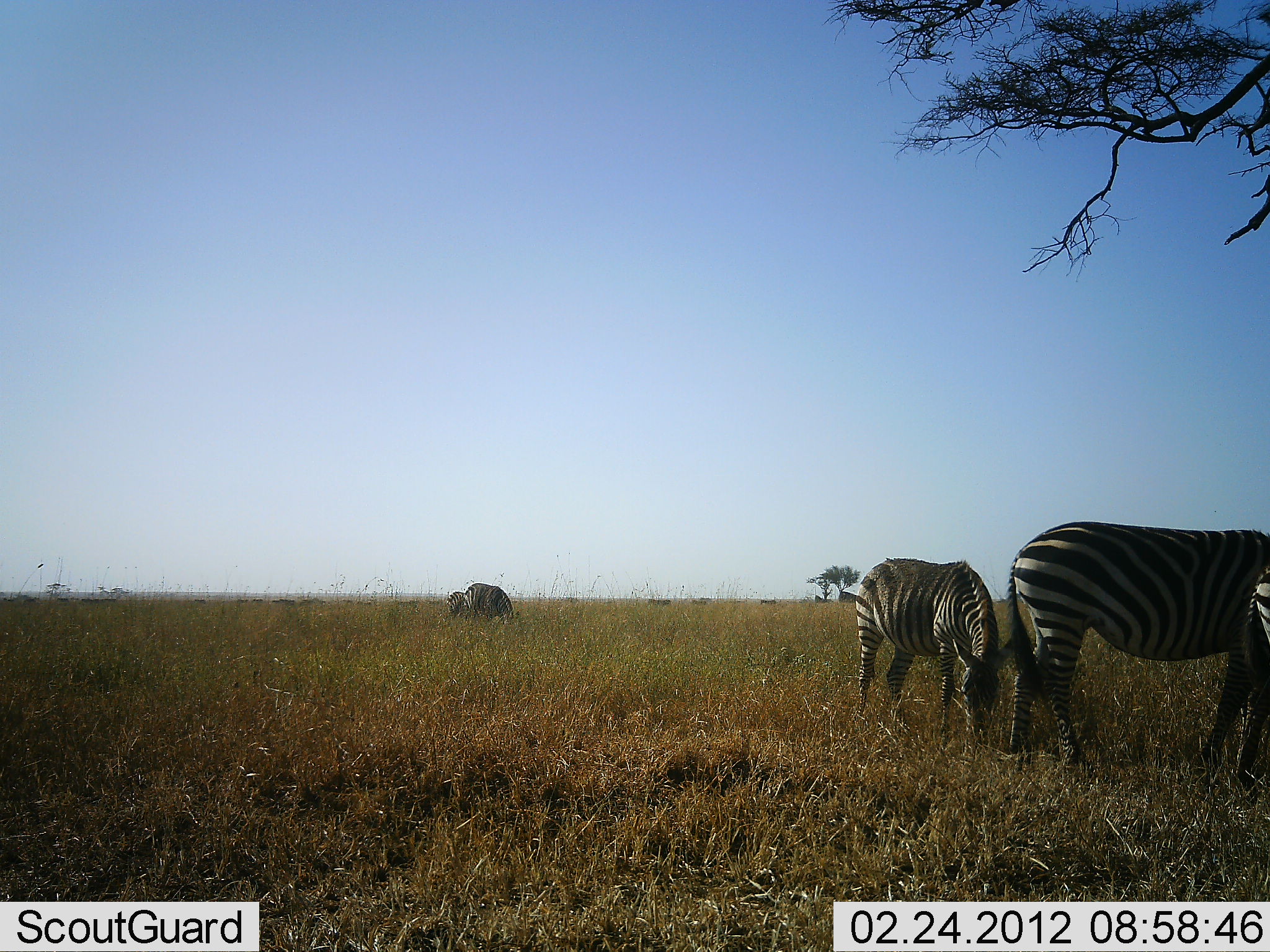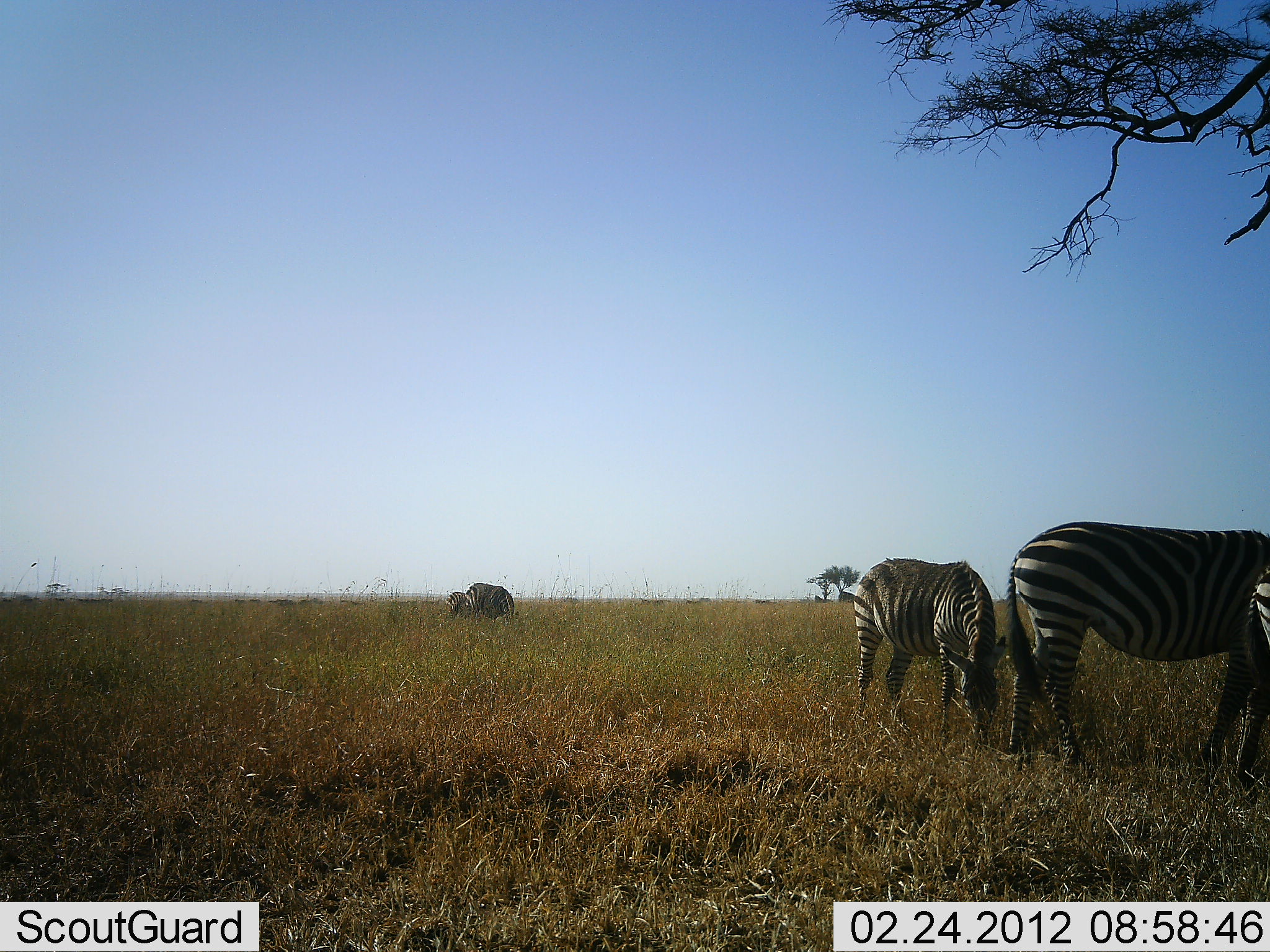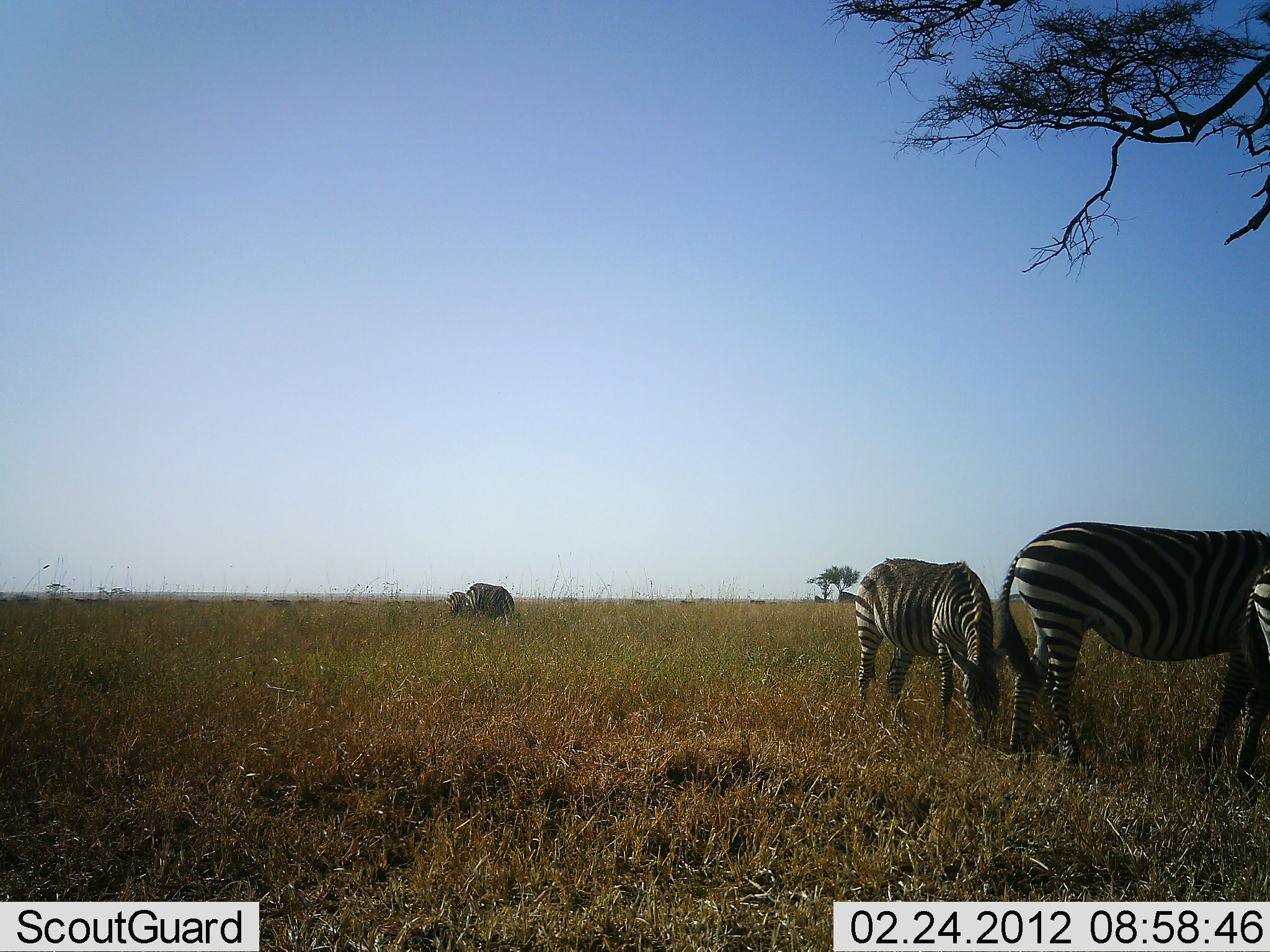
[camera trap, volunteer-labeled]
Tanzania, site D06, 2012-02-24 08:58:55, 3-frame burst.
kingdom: Animalia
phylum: Chordata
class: Mammalia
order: Perissodactyla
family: Equidae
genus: Equus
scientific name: Equus quagga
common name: plains zebra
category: zebra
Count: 5.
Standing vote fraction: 30%.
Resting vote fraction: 5%.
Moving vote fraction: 25%.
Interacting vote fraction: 0%.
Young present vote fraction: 15%.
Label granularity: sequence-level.